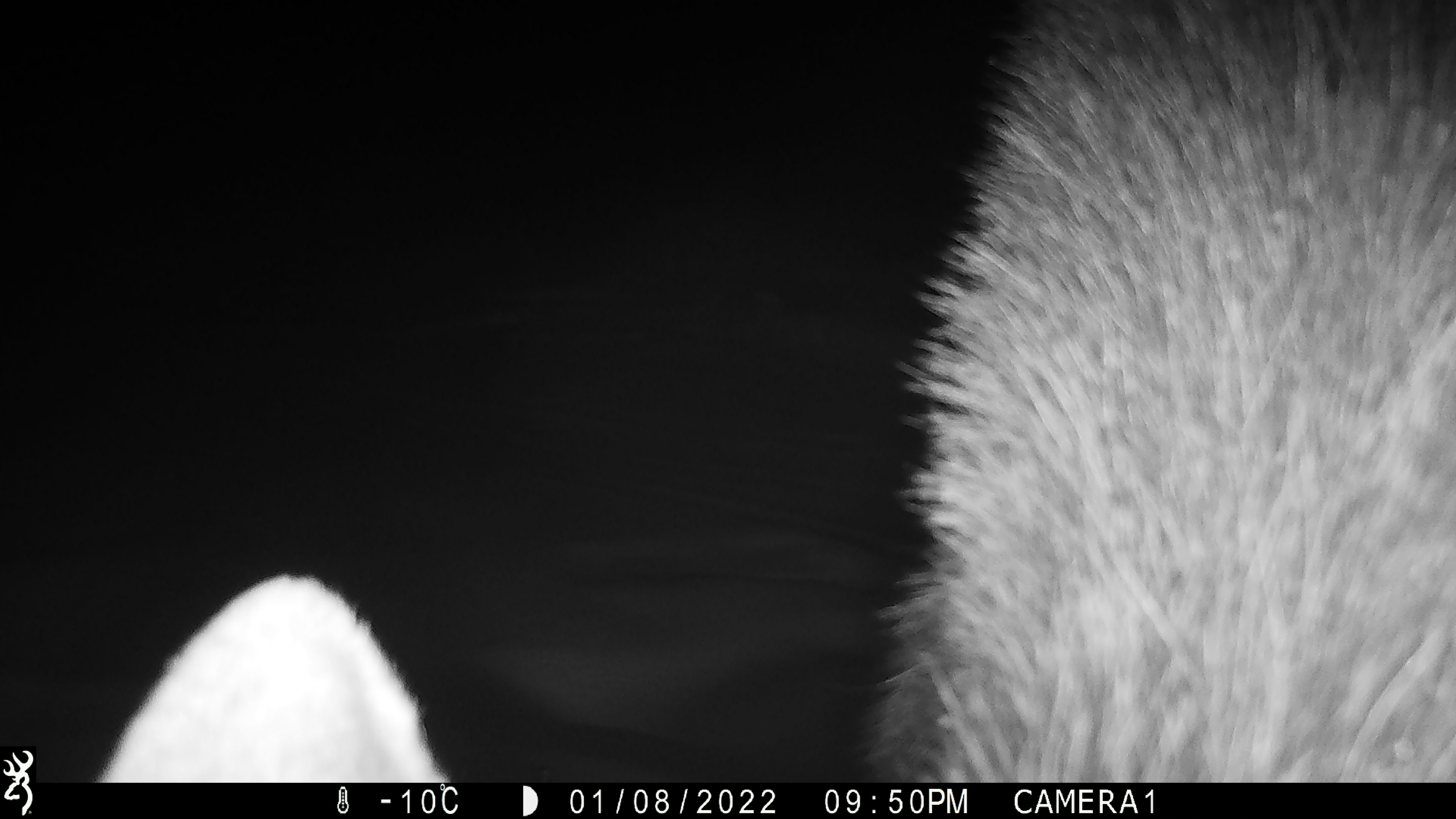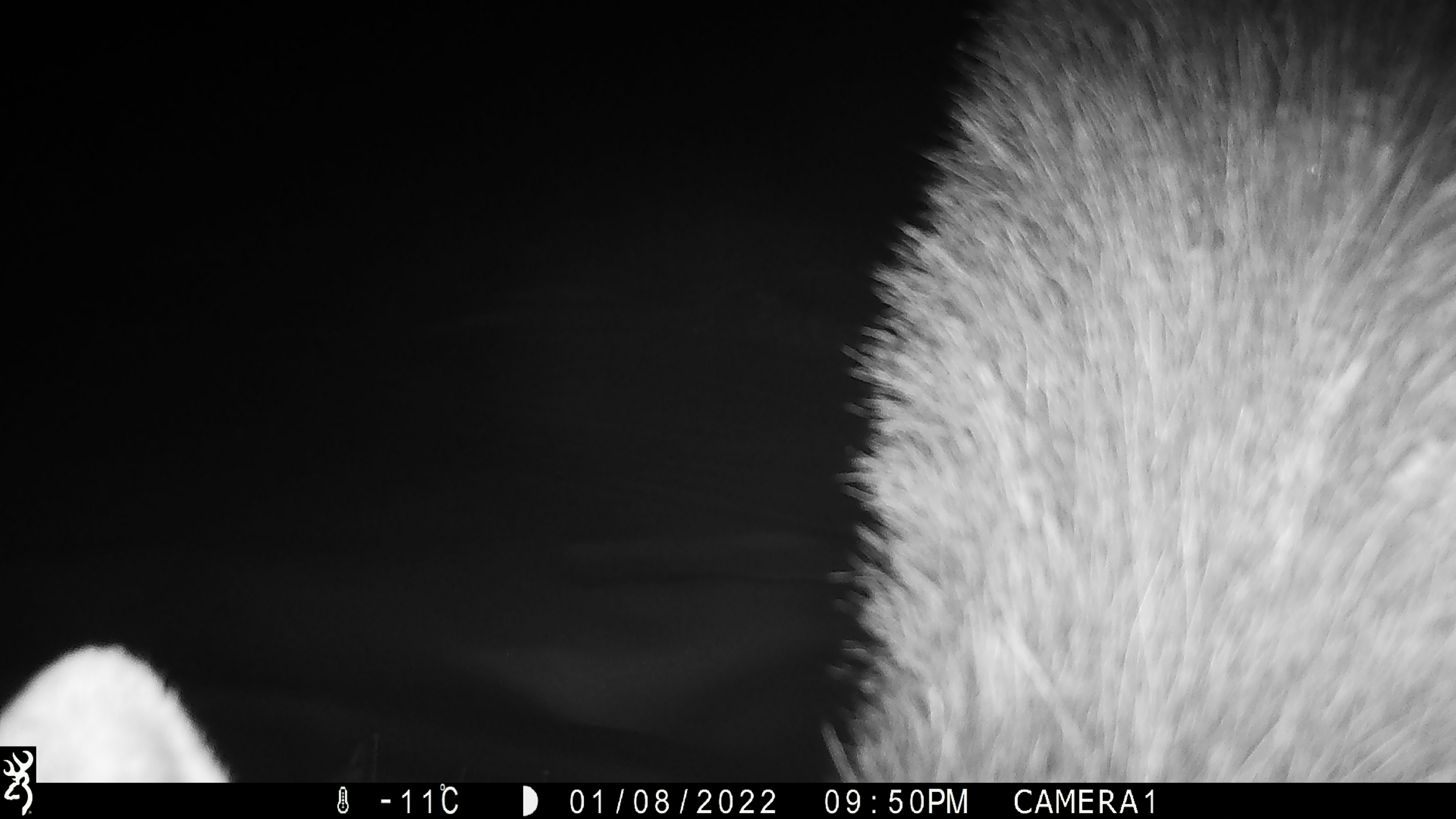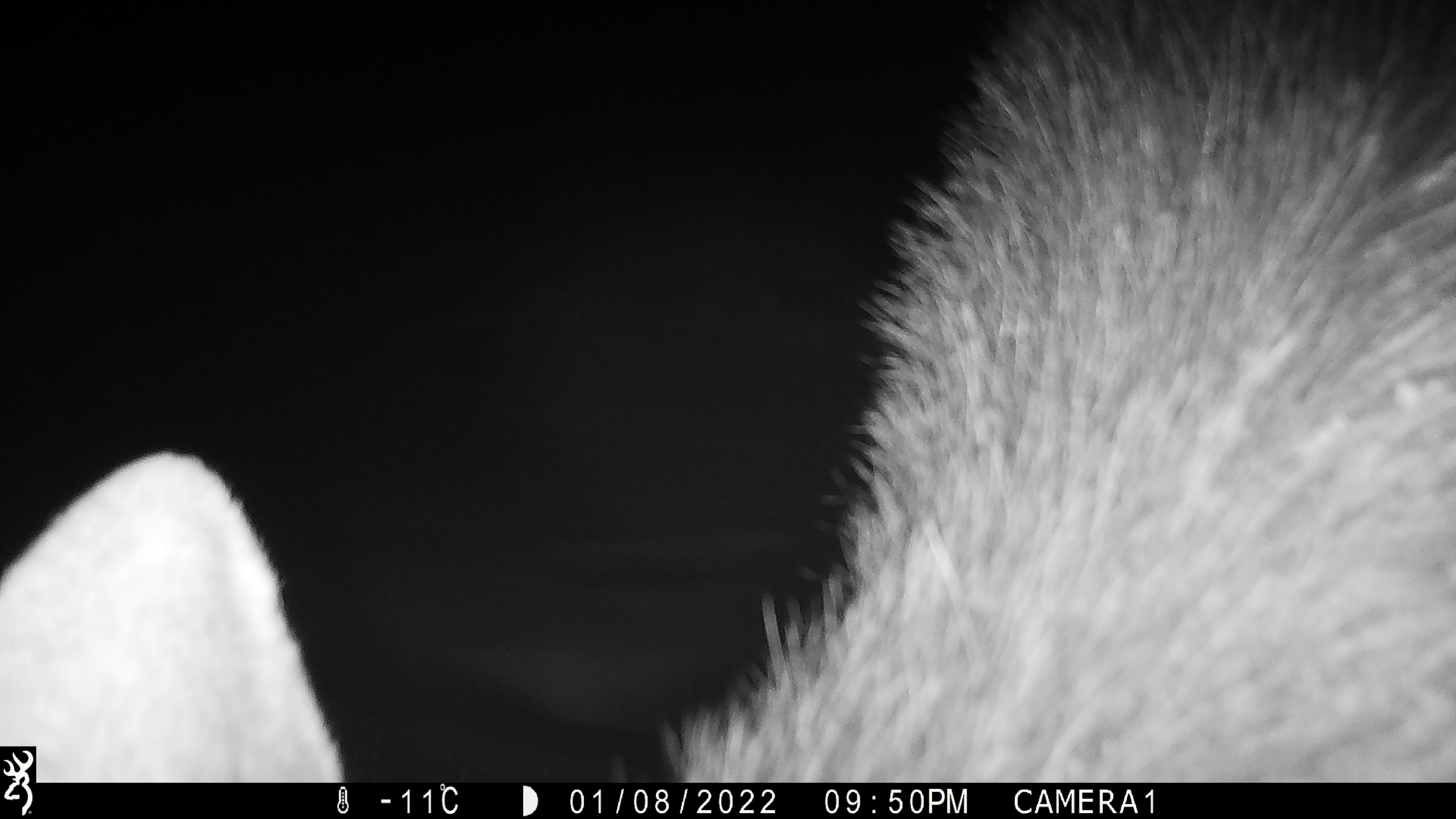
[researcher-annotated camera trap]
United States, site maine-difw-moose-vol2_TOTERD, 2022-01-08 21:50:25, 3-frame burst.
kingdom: Animalia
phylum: Chordata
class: Mammalia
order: Artiodactyla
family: Cervidae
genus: Alces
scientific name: Alces alces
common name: moose